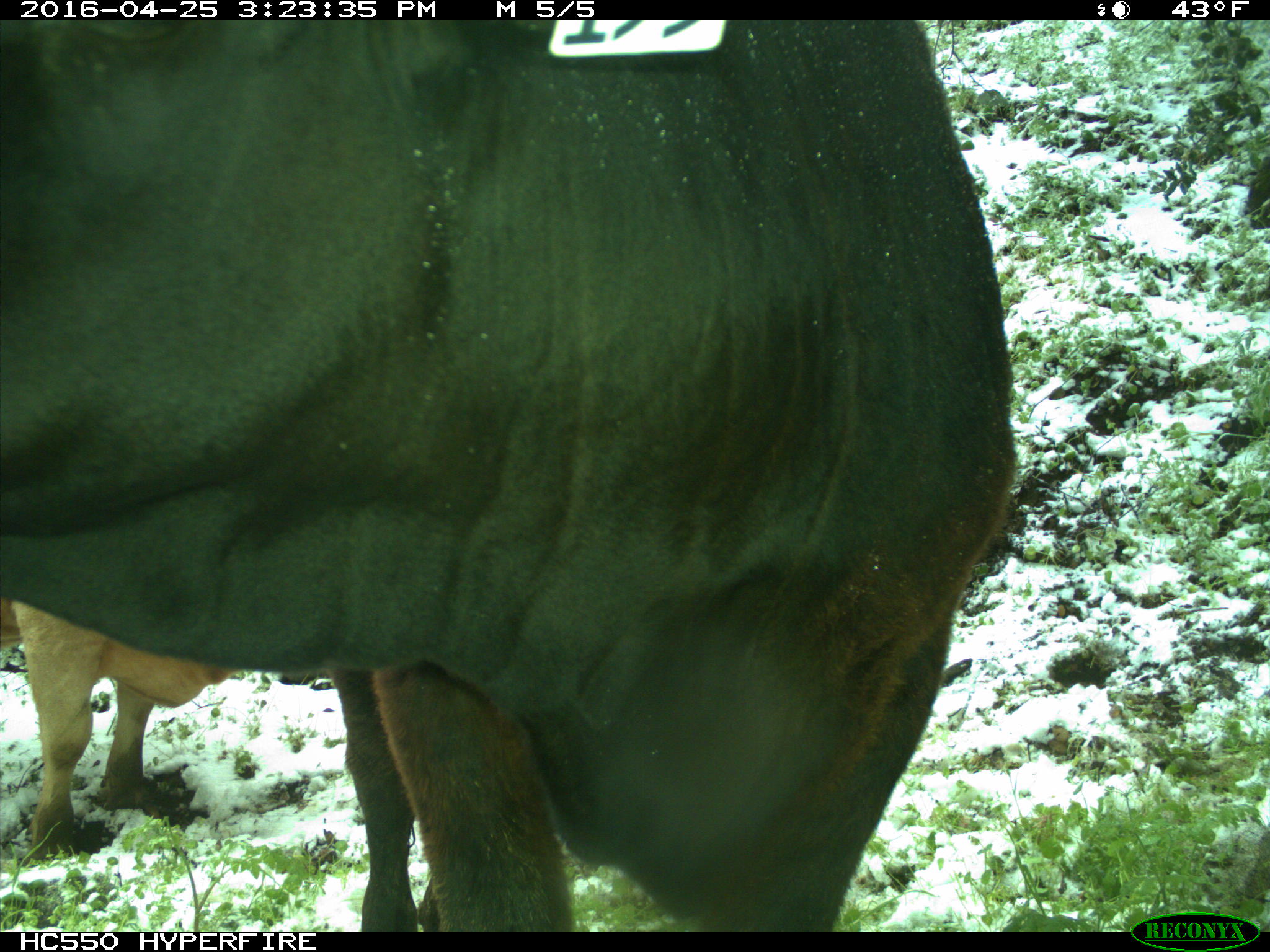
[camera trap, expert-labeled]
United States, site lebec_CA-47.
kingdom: Animalia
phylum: Chordata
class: Mammalia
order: Artiodactyla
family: Bovidae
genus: Bos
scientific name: Bos taurus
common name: domestic cow